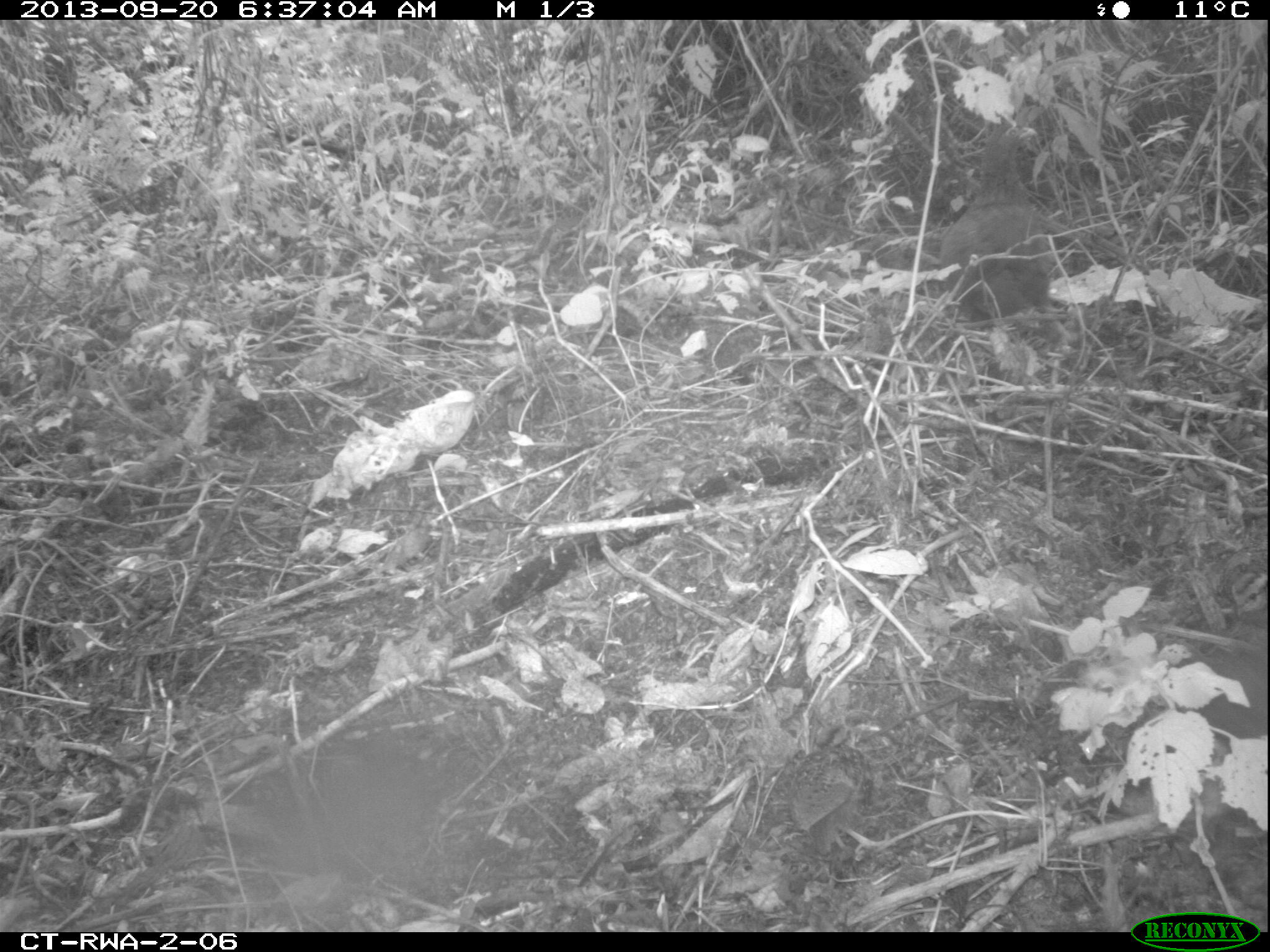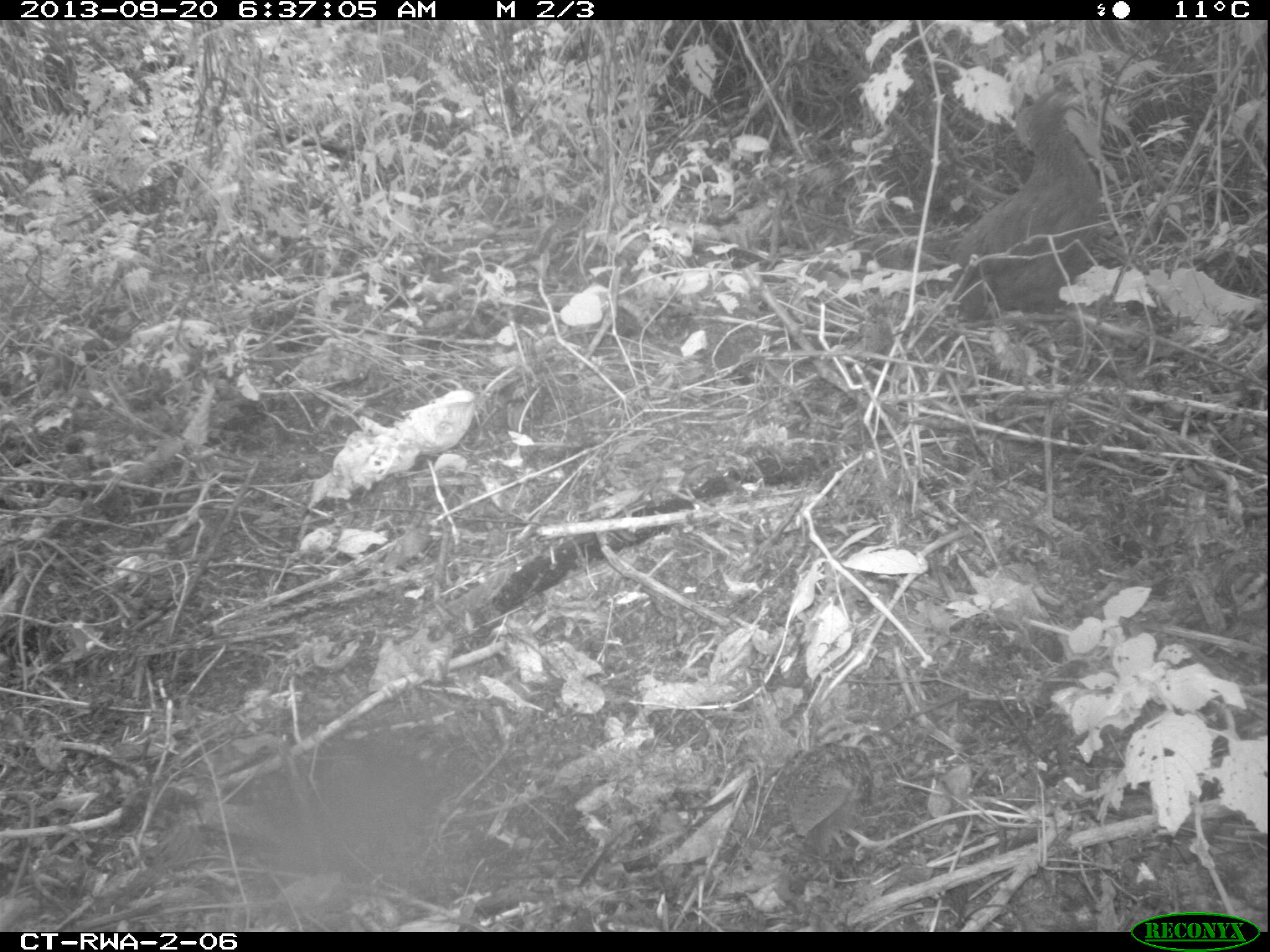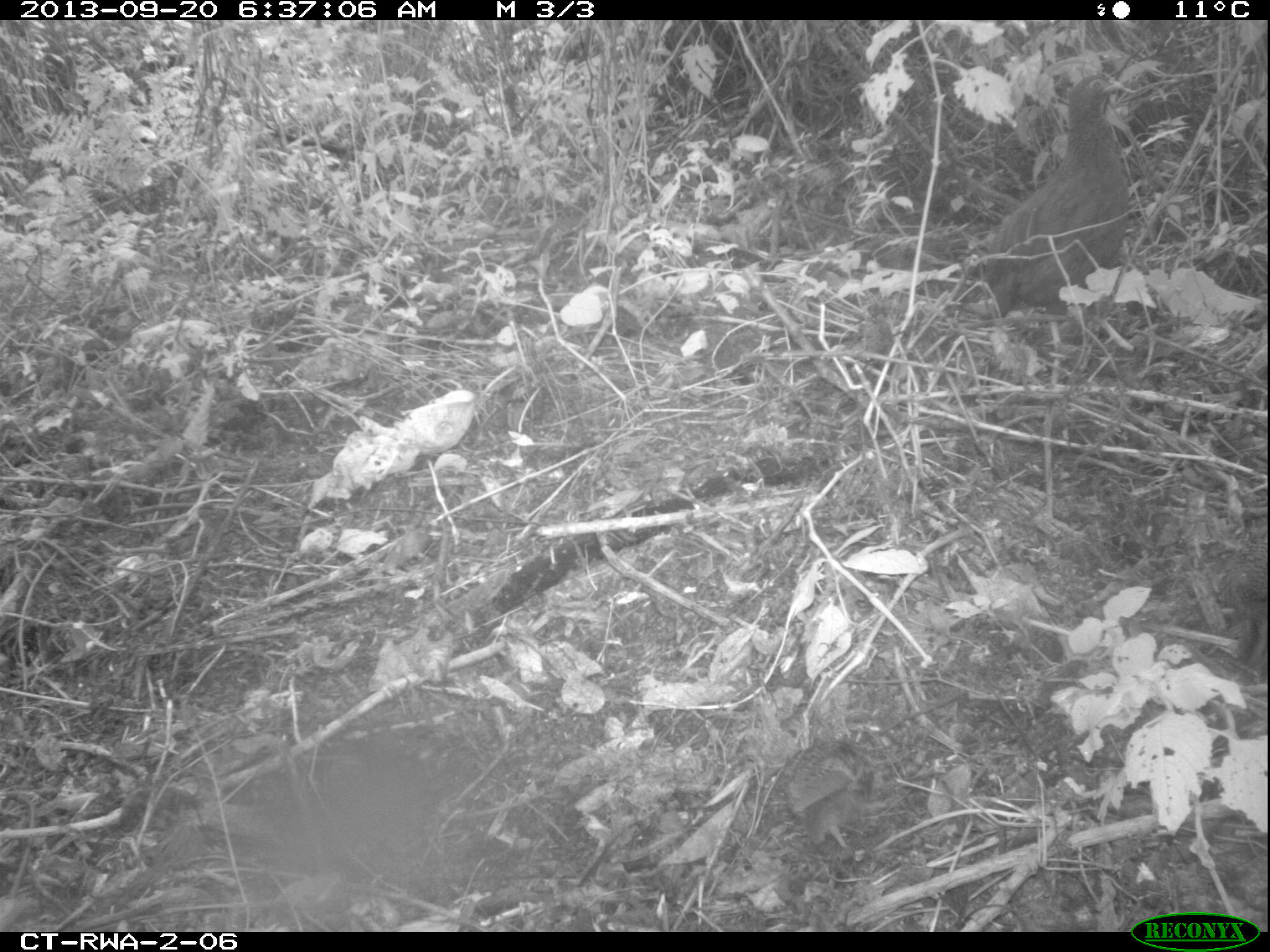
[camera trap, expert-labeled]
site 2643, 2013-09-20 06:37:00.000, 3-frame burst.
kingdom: Animalia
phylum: Chordata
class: Aves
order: Galliformes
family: Phasianidae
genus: Pternistis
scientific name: Pternistis nobilis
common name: handsome francolin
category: francolinus nobilis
Francolinus nobilis (handsome francolin) (Pternistis nobilis), count 5.